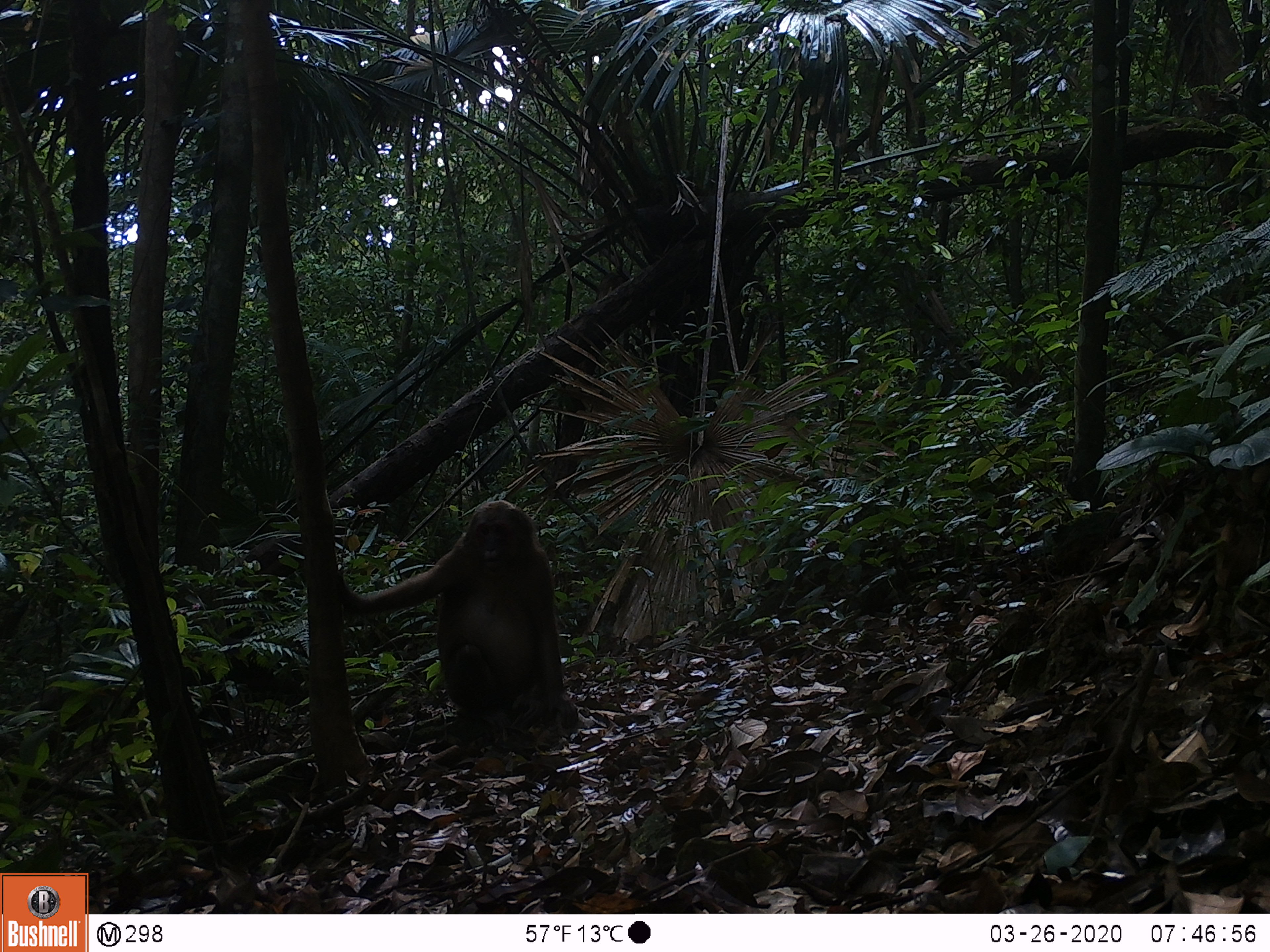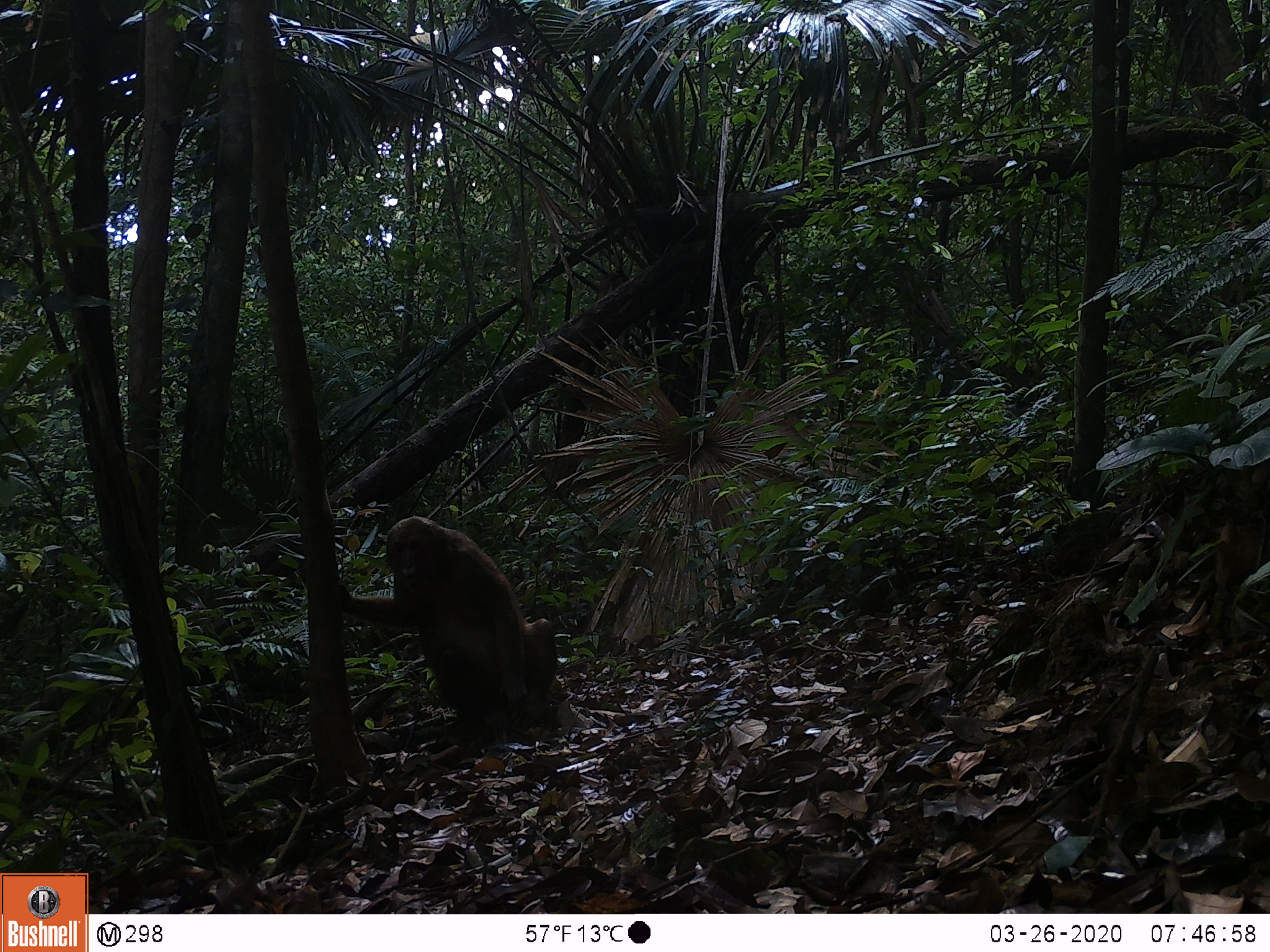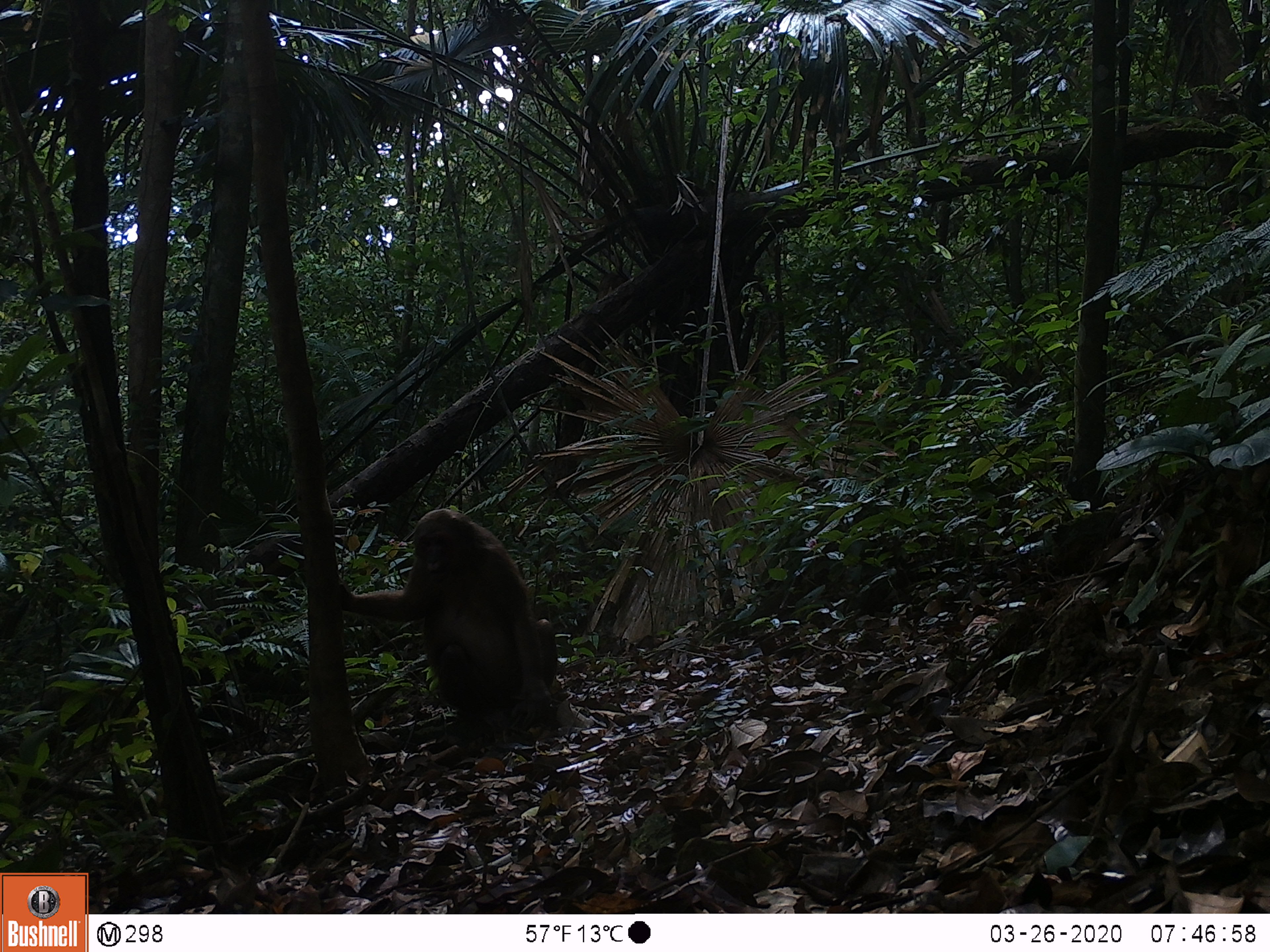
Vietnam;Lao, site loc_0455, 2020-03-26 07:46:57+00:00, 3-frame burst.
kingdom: Animalia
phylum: Chordata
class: Mammalia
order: Primates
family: Cercopithecidae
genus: Macaca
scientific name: Macaca arctoides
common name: stump-tailed macaque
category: stump tailed macaque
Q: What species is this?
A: Stump tailed macaque (stump-tailed macaque) (Macaca arctoides).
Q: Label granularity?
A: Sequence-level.